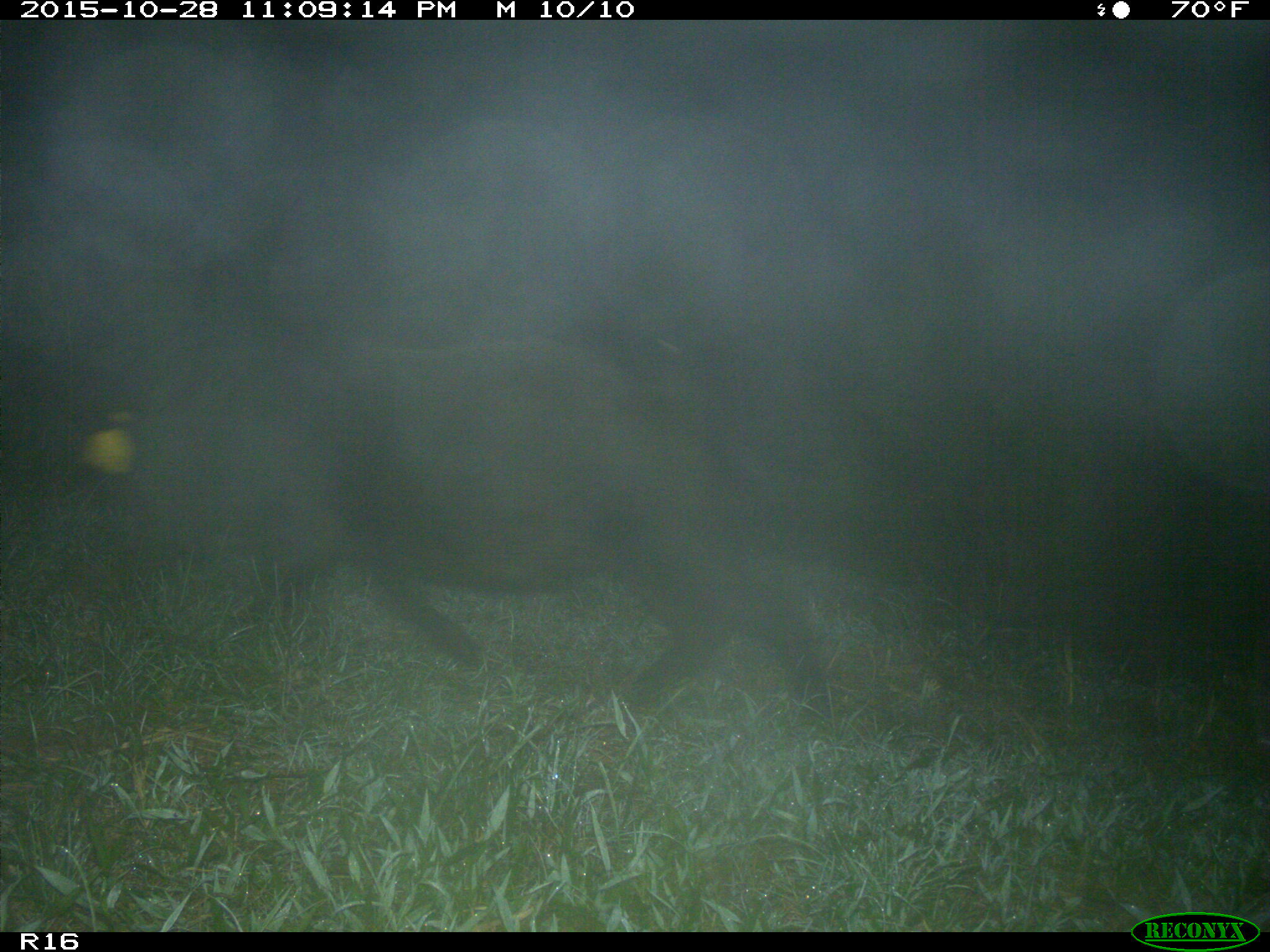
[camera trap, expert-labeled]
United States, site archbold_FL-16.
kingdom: Animalia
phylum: Chordata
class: Mammalia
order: Artiodactyla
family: Suidae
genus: Sus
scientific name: Sus scrofa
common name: wild boar